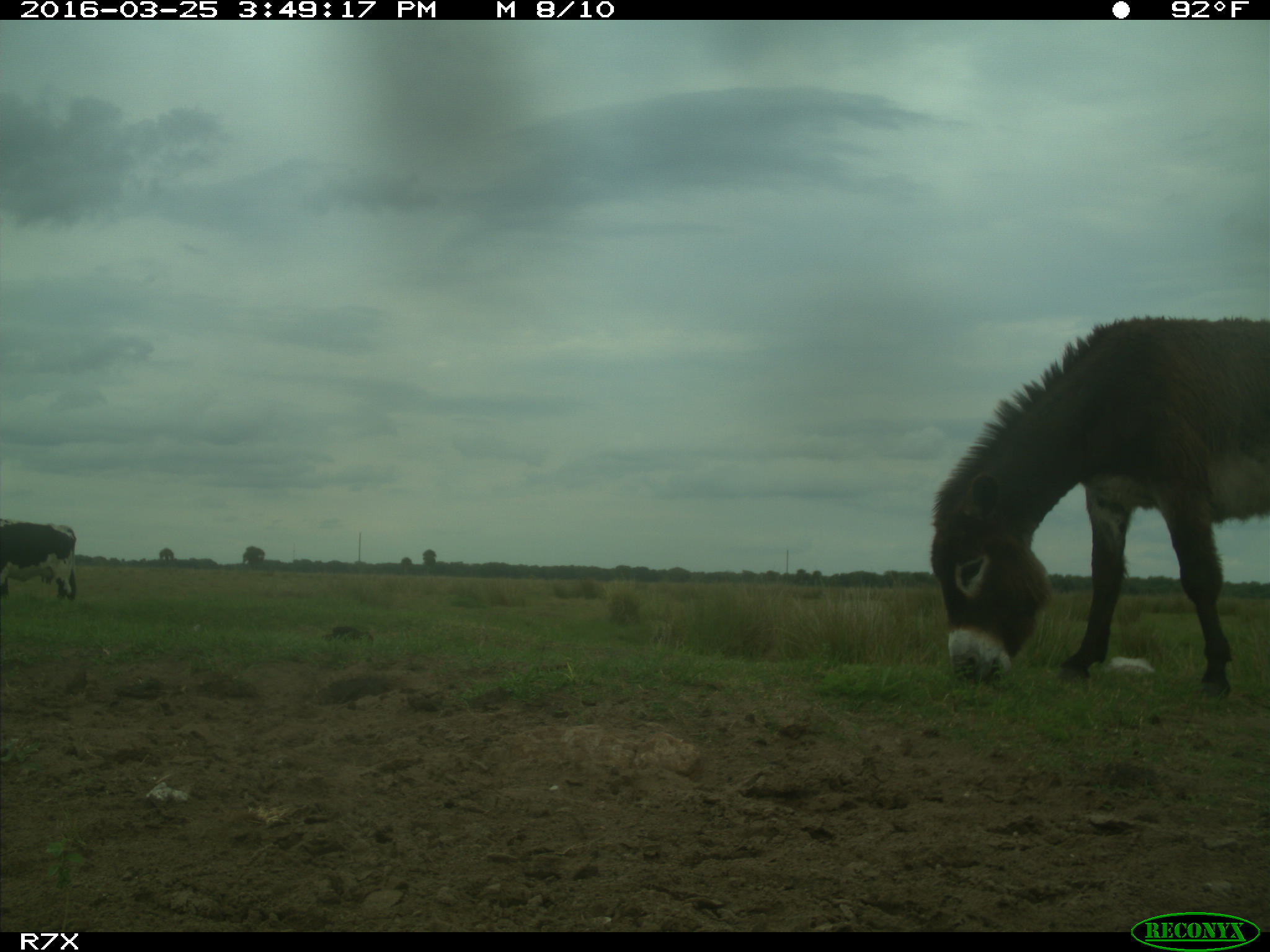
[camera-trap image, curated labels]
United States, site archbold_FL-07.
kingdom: Animalia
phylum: Chordata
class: Mammalia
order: Artiodactyla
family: Bovidae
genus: Bos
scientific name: Bos taurus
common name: domestic cow